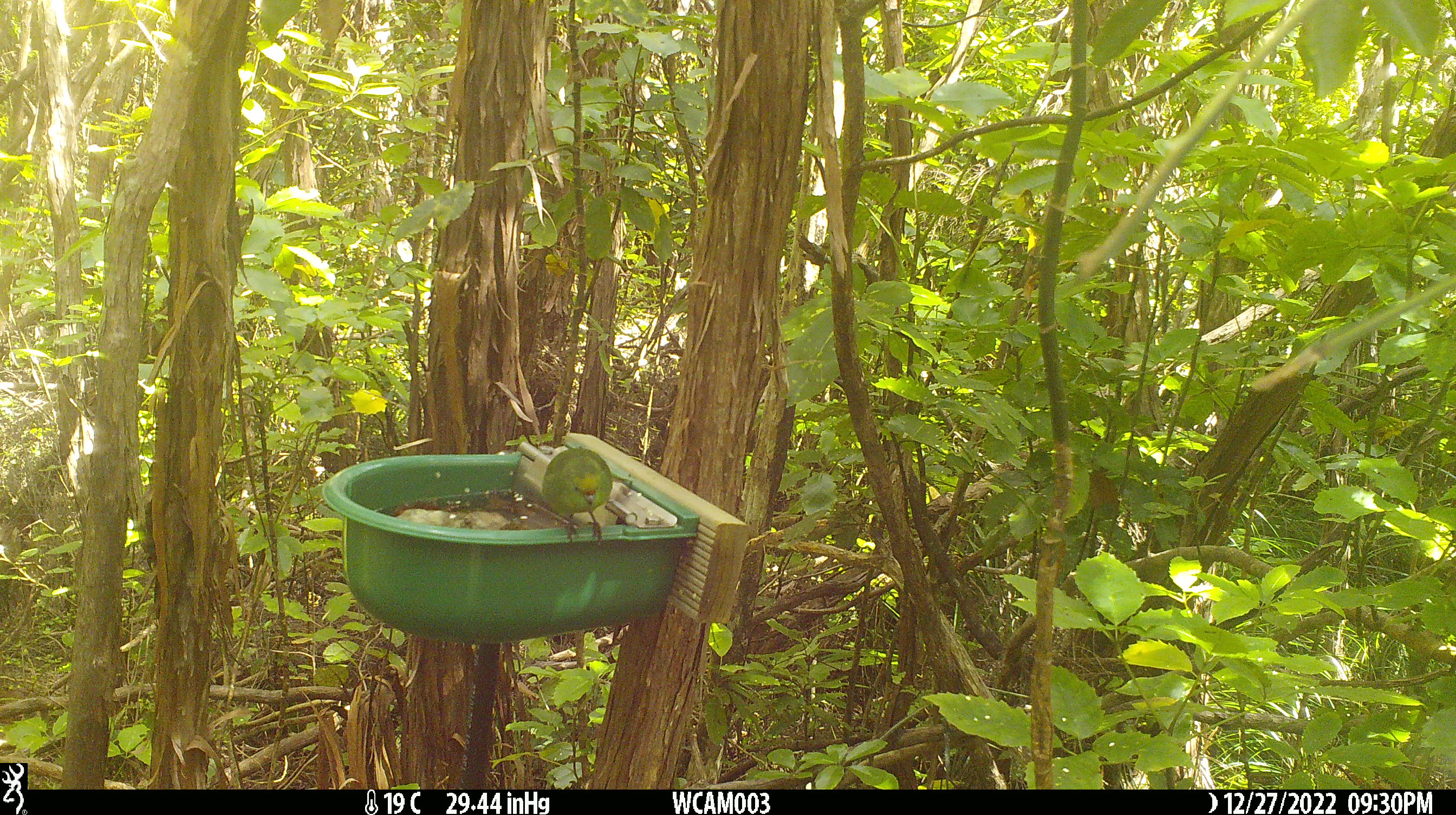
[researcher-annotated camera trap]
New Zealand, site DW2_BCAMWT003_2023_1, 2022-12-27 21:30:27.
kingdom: Animalia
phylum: Chordata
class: Aves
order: Psittaciformes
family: Psittaculidae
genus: Cyanoramphus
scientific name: Cyanoramphus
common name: parakeet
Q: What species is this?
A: Parakeet (Cyanoramphus).